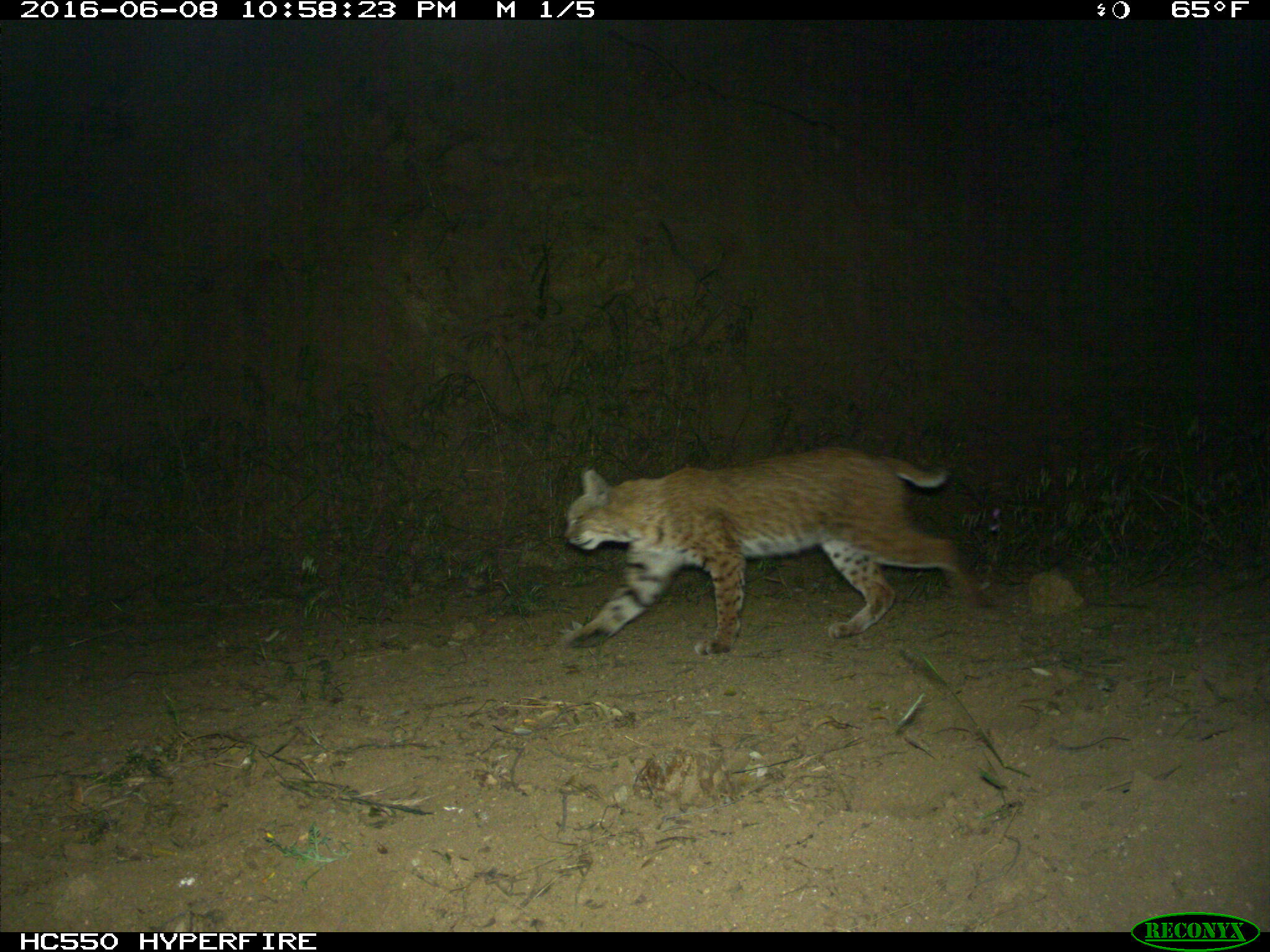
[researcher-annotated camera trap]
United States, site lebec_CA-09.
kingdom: Animalia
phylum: Chordata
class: Mammalia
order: Carnivora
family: Felidae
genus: Lynx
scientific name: Lynx rufus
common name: bobcat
Lynx rufus (bobcat).